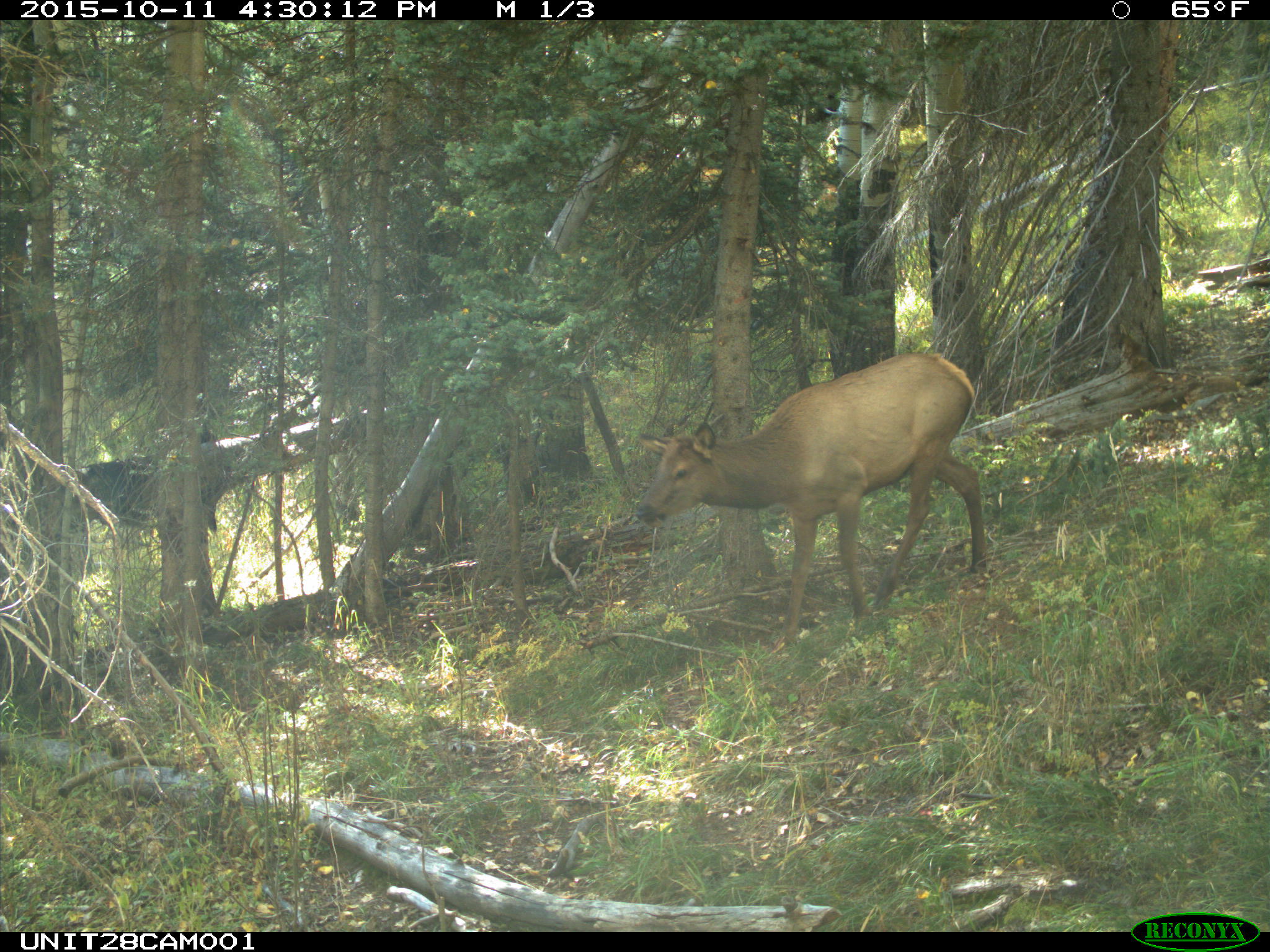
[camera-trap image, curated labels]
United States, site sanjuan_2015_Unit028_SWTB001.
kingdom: Animalia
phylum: Chordata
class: Mammalia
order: Artiodactyla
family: Cervidae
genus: Cervus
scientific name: Cervus elaphus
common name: red deer